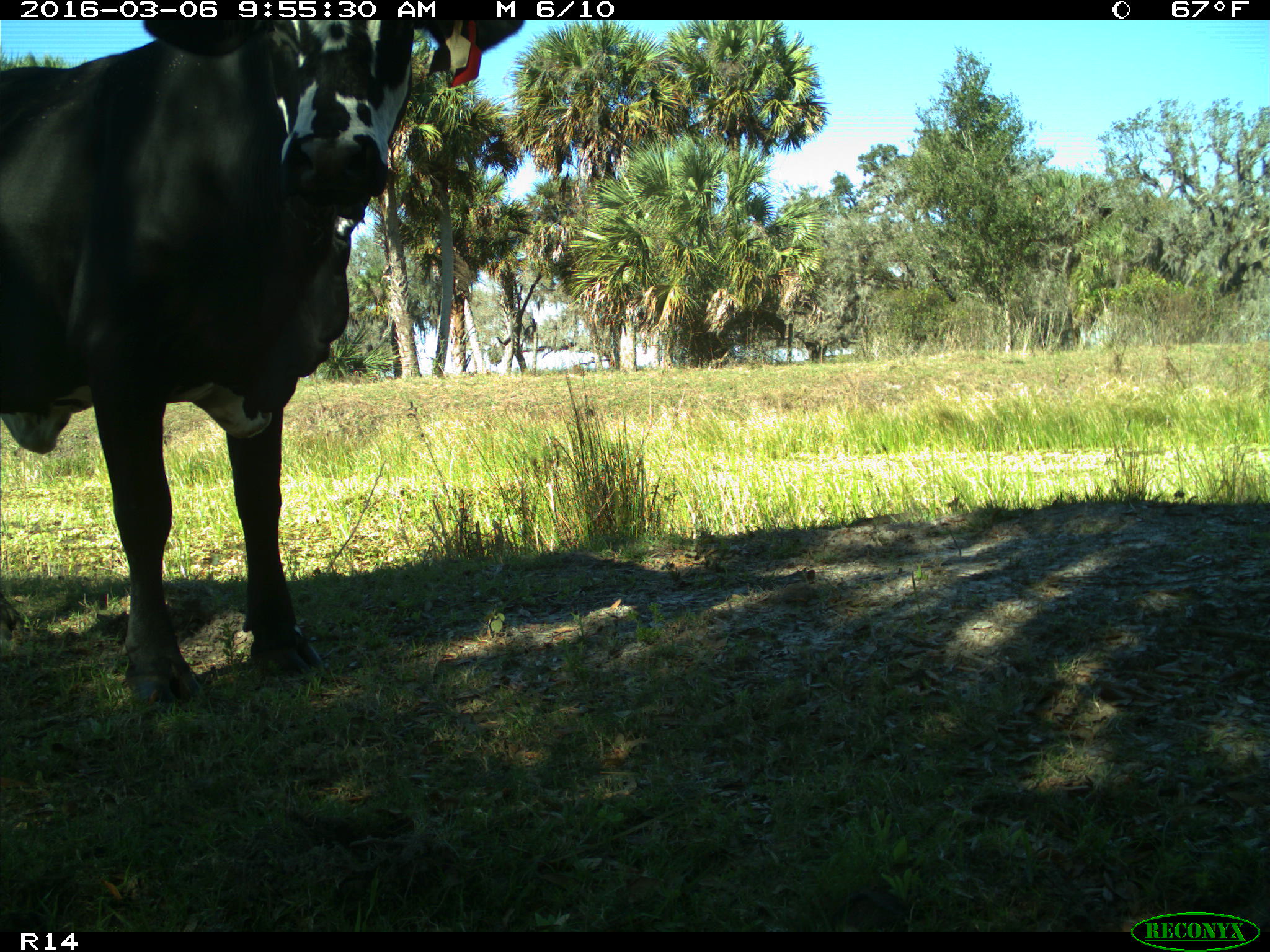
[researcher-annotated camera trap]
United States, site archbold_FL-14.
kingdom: Animalia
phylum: Chordata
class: Mammalia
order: Artiodactyla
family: Bovidae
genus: Bos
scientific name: Bos taurus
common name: domestic cow